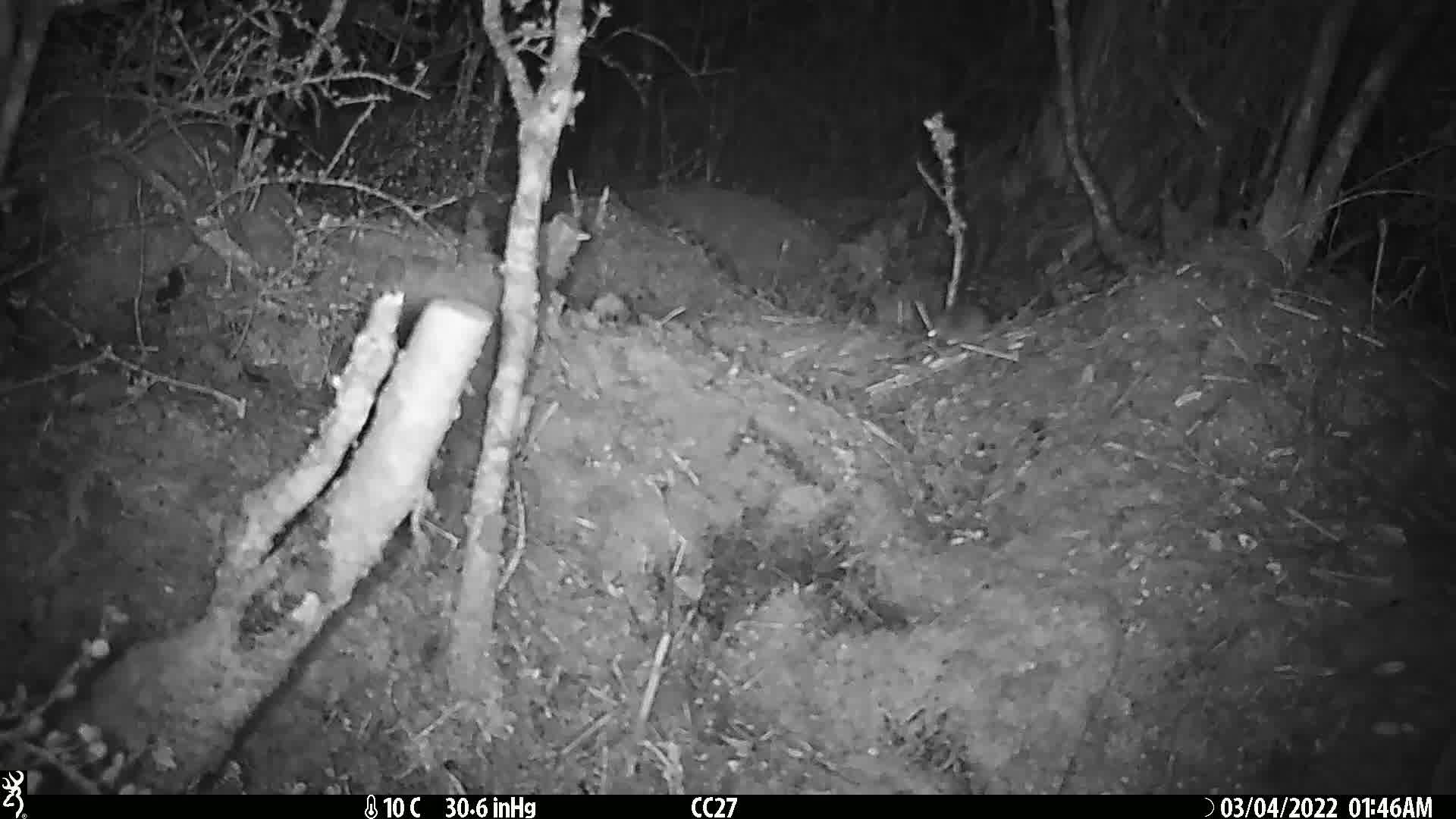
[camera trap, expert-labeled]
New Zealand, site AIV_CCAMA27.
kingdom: Animalia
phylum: Chordata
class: Mammalia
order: Rodentia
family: Muridae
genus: Mus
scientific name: Mus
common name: mouse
Mouse (Mus).